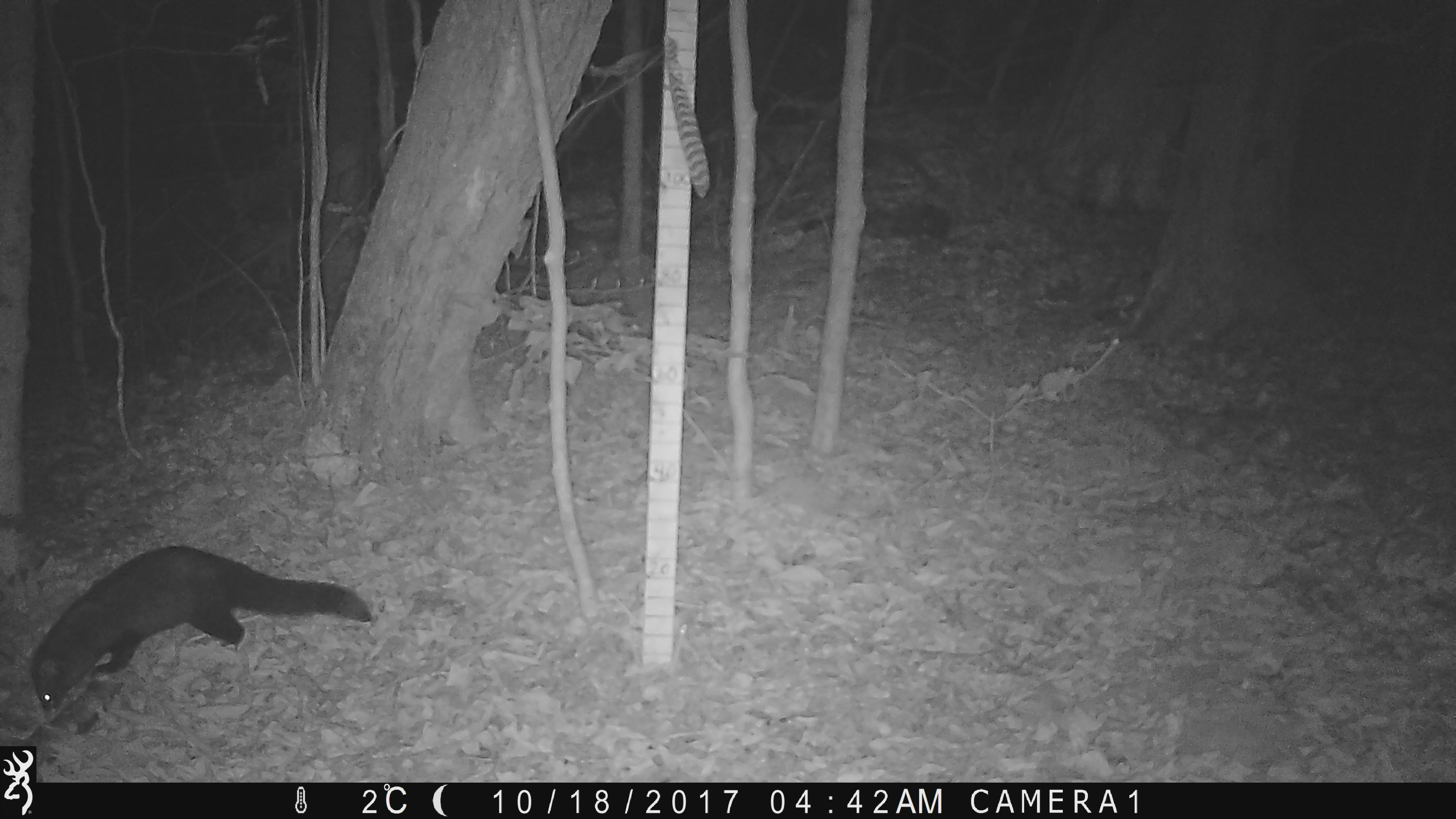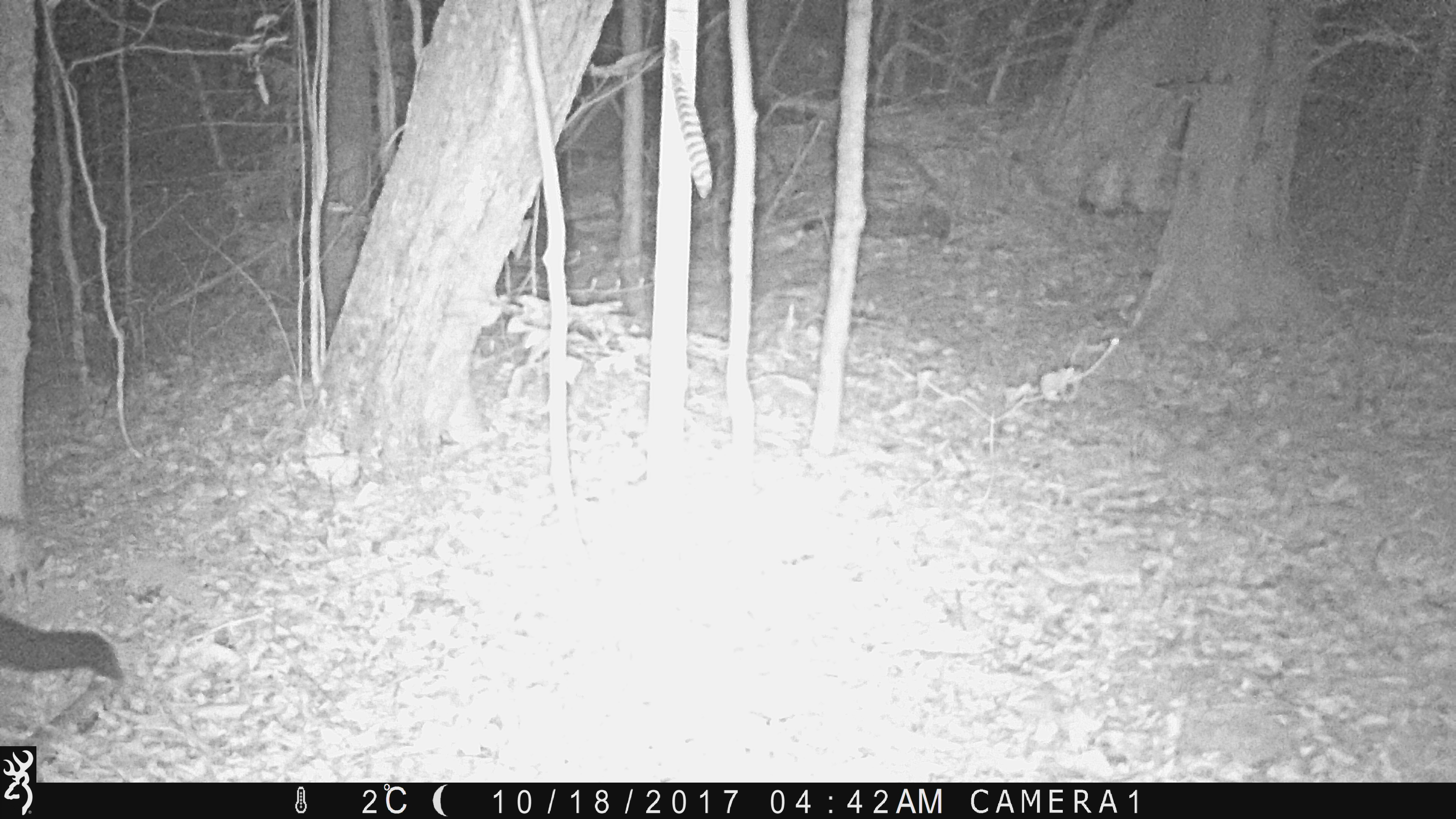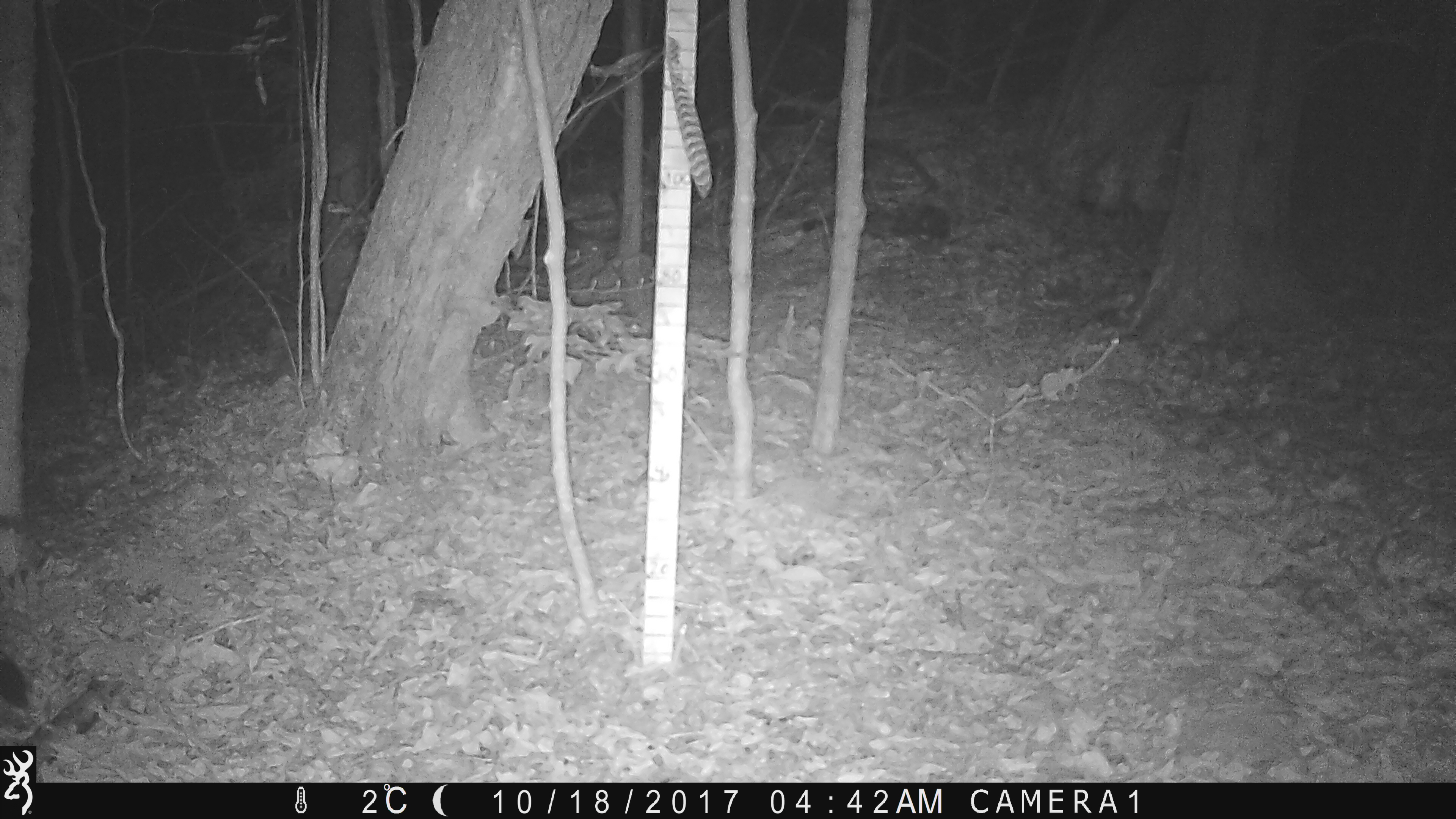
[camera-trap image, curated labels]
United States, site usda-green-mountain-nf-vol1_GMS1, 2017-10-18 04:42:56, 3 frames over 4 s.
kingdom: Animalia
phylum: Chordata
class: Mammalia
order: Carnivora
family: Mustelidae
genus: Pekania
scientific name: Pekania pennanti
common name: fisher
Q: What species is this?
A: Fisher (Pekania pennanti).